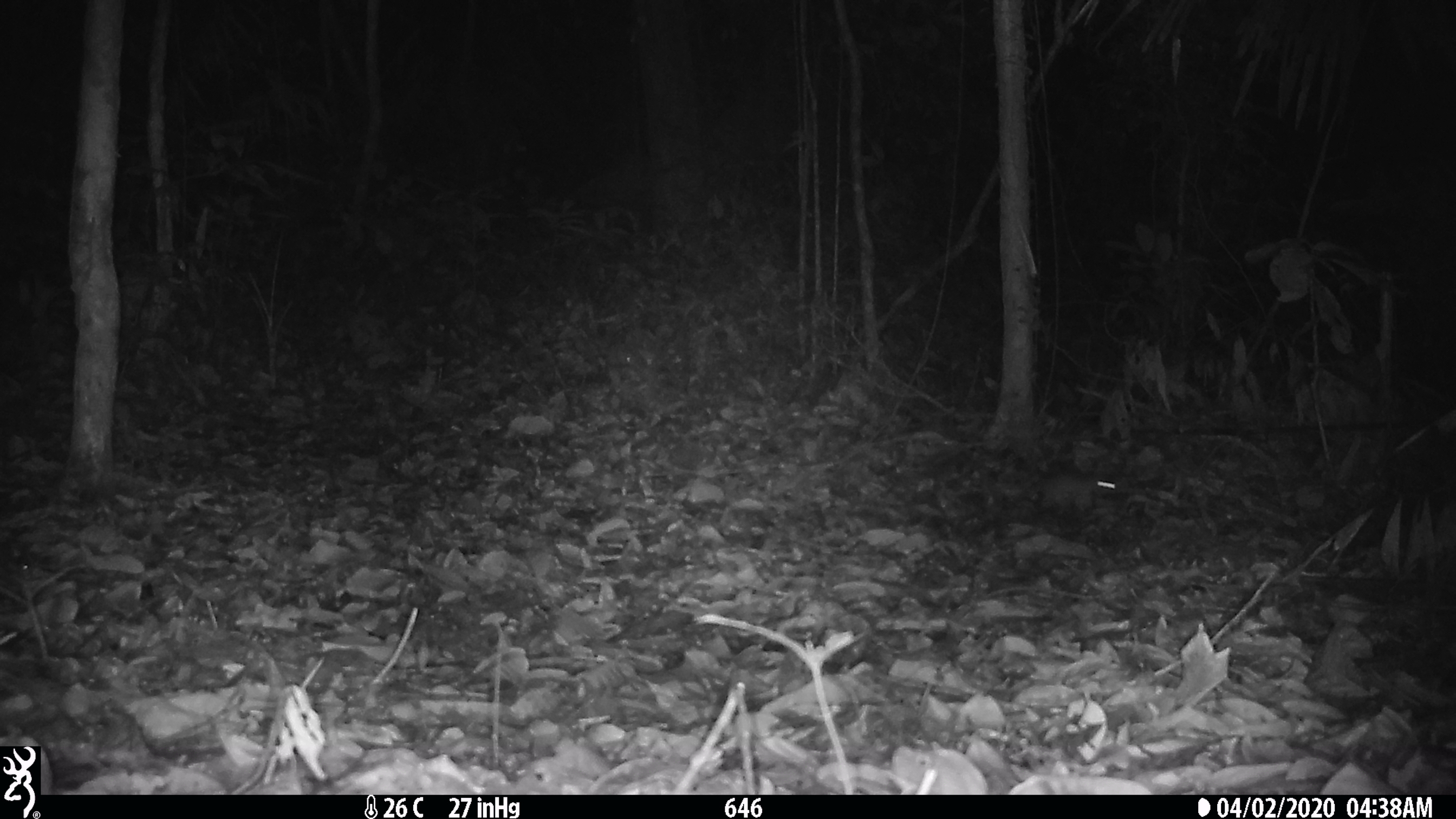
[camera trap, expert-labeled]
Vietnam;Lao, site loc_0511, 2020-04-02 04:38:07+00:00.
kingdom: Animalia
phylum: Chordata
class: Mammalia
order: Rodentia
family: Muridae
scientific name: Muridae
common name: old-world mice and rats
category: unidentified murid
Unidentified murid (old-world mice and rats) (Muridae). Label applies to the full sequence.